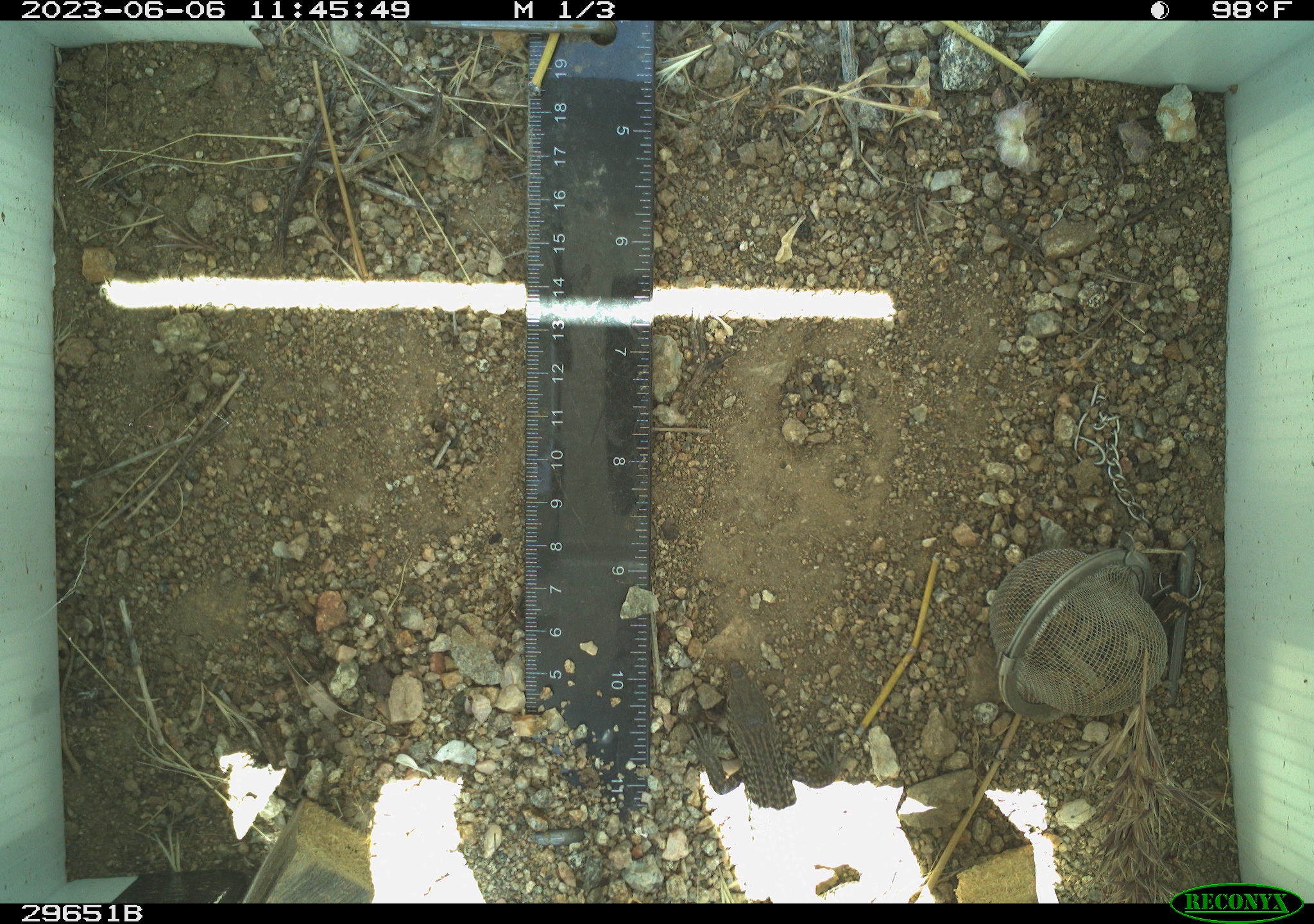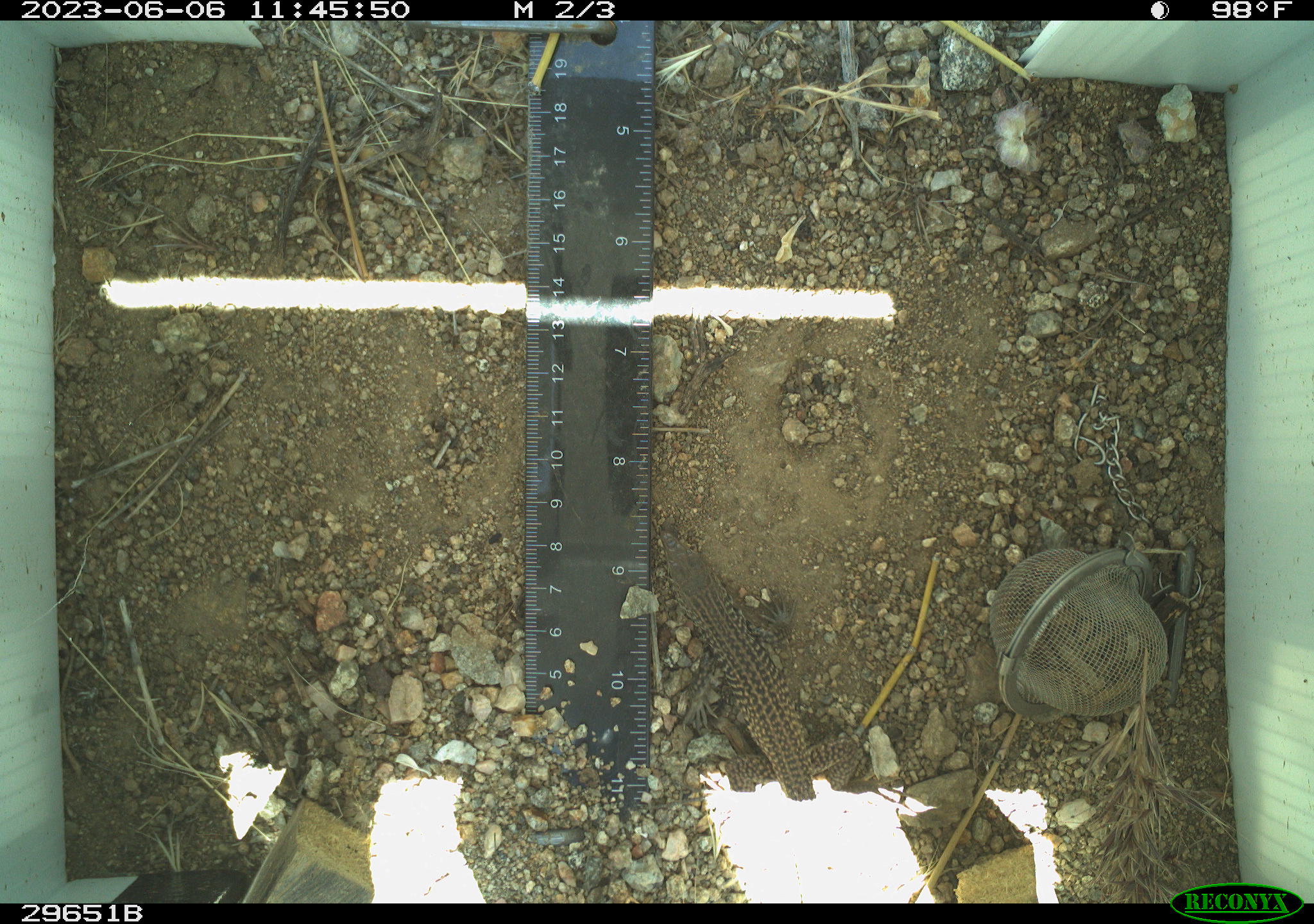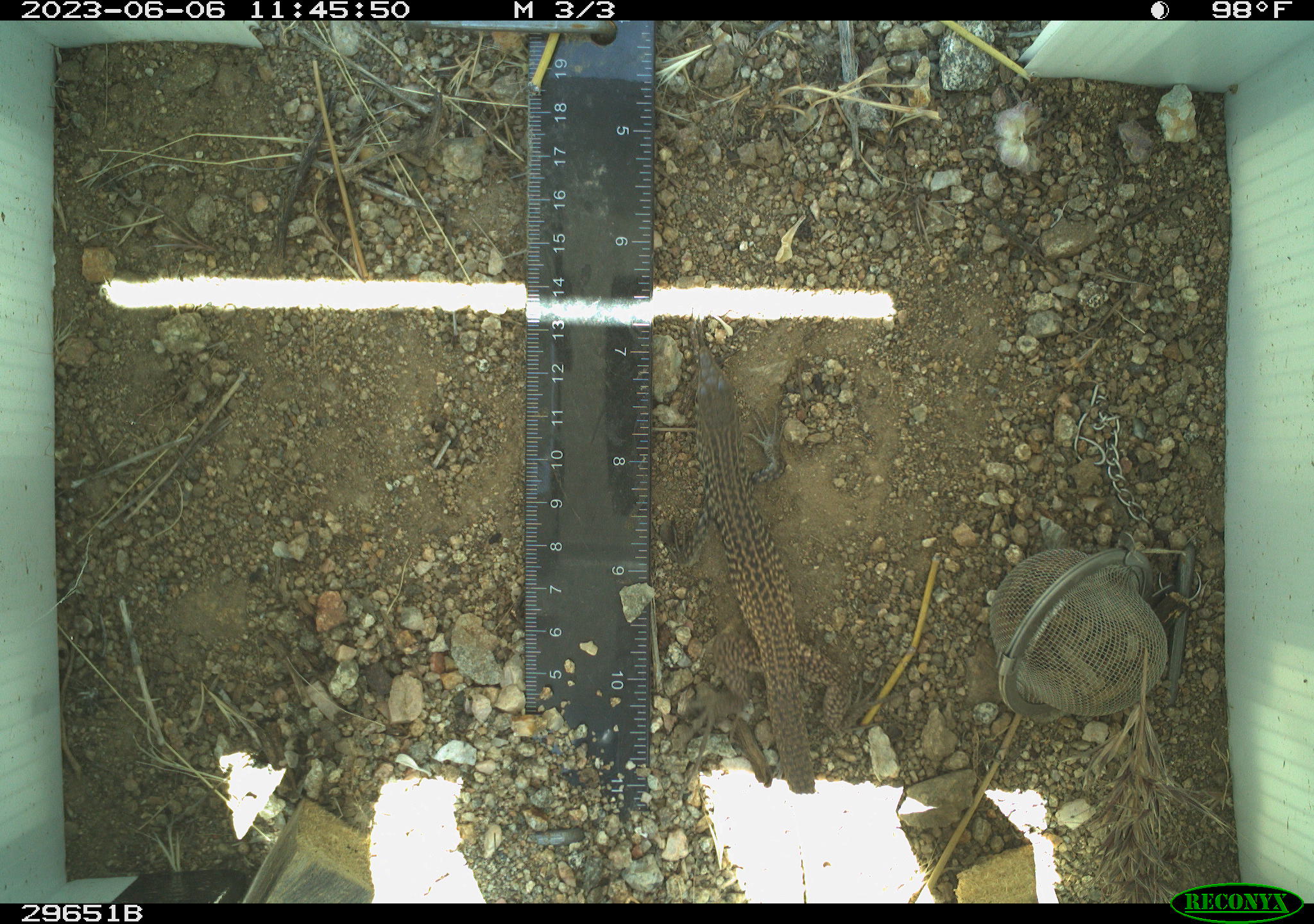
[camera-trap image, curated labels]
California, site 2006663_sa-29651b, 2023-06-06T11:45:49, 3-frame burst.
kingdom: Animalia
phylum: Chordata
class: Reptilia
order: Squamata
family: Teiidae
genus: Aspidoscelis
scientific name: Aspidoscelis tigris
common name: western whiptail